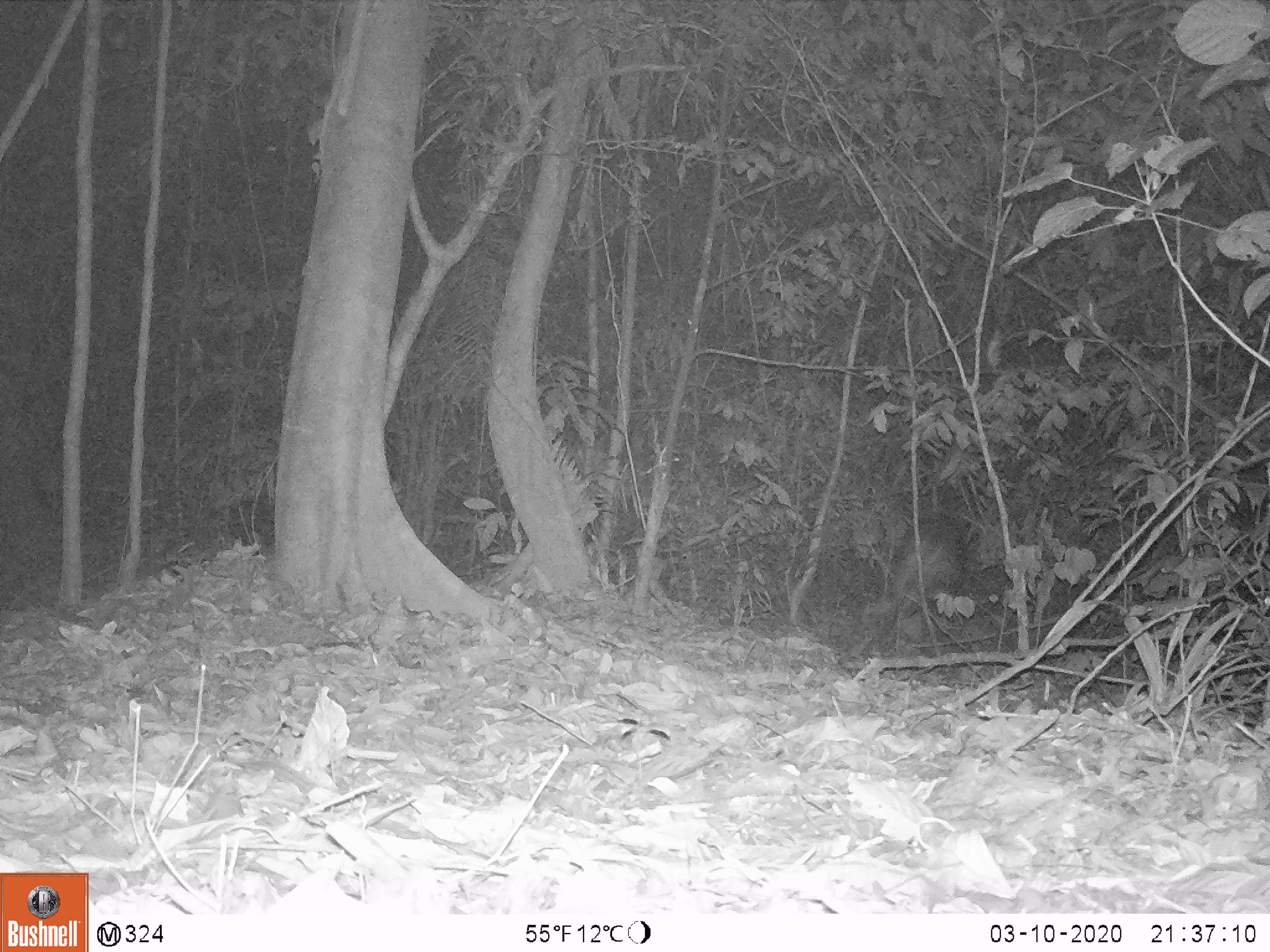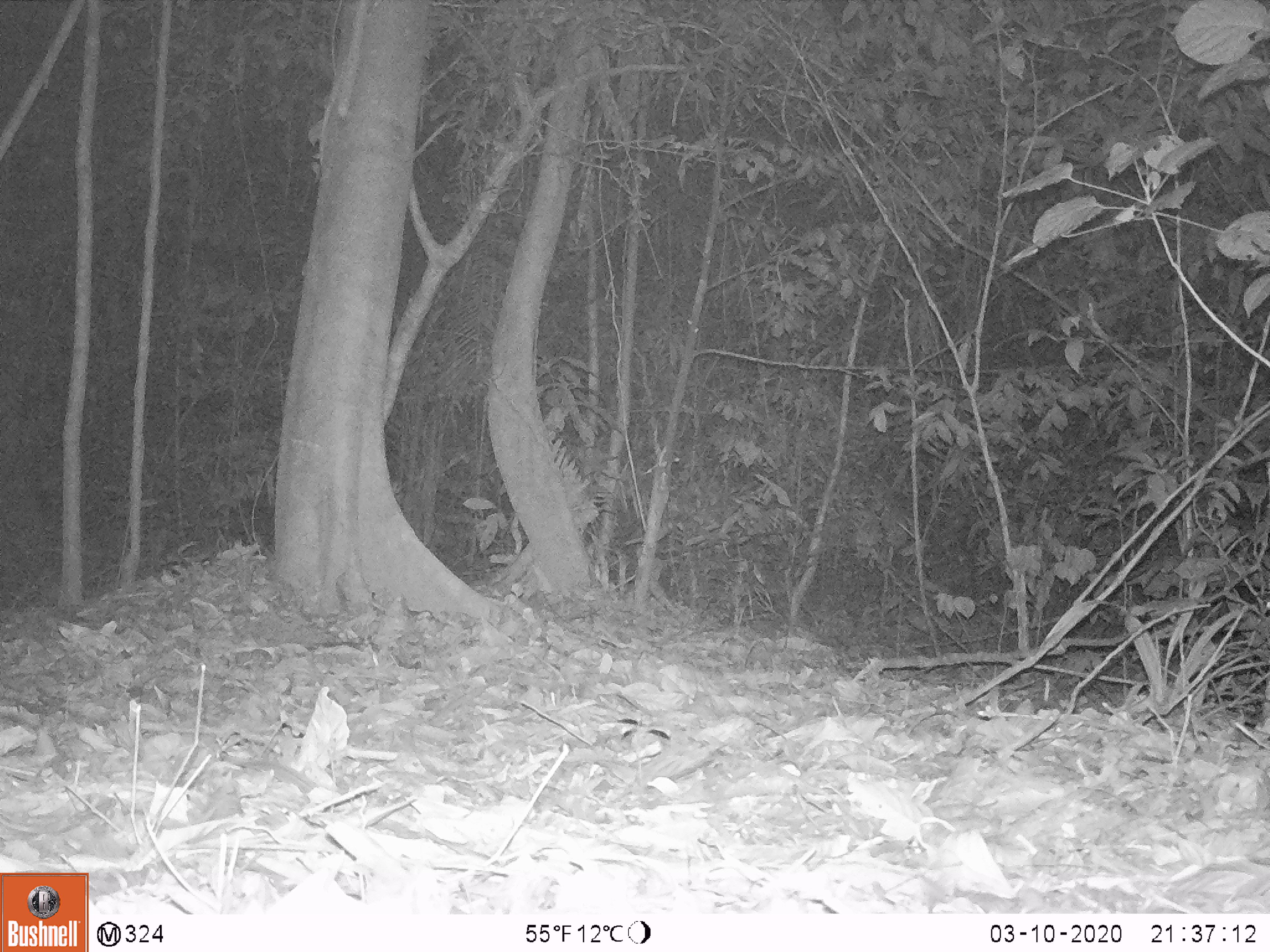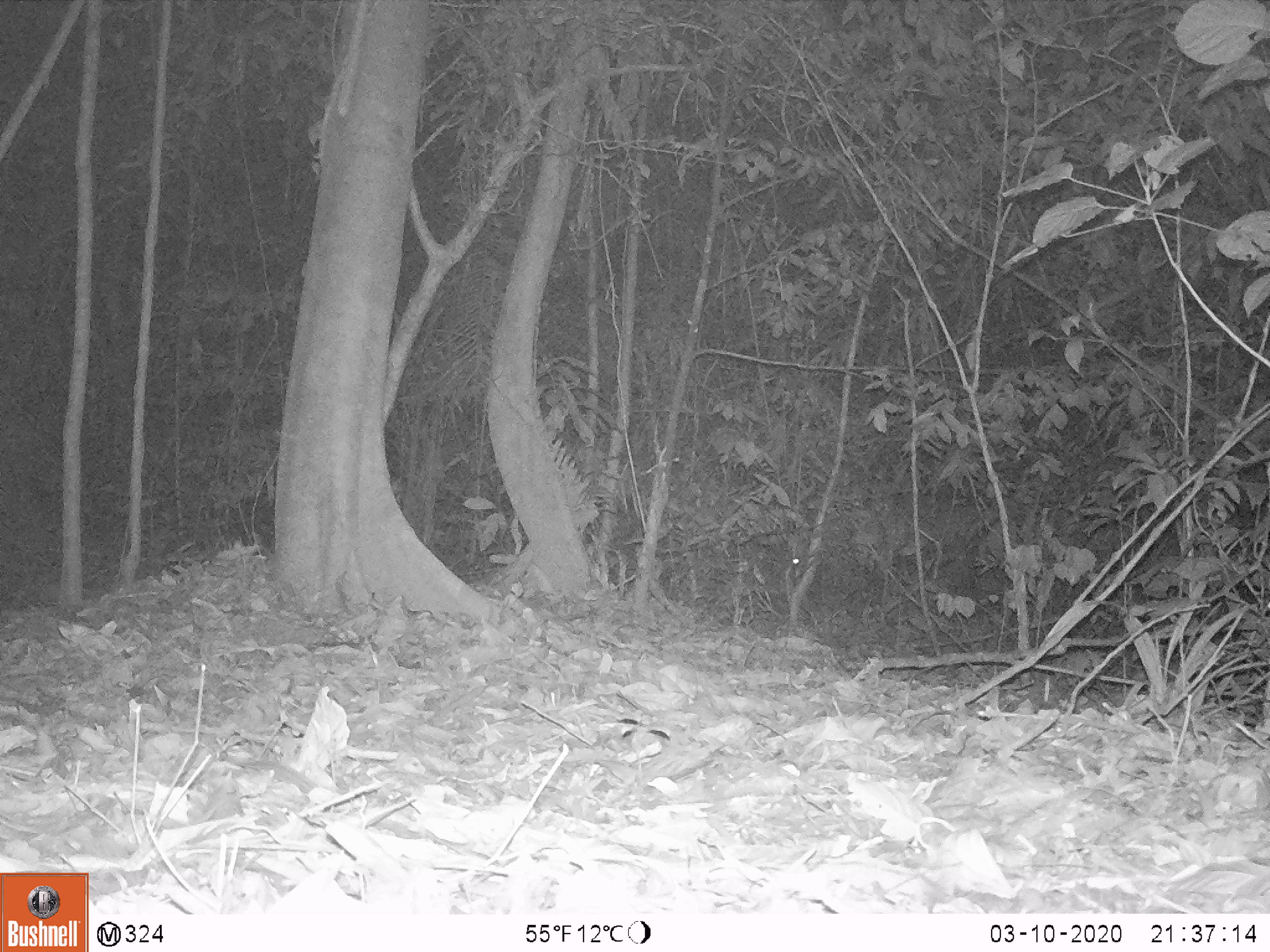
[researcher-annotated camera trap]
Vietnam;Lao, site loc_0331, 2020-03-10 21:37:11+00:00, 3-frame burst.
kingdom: Animalia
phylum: Chordata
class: Mammalia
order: Artiodactyla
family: Cervidae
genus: Muntiacus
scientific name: Muntiacus vuquangensis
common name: large-antlered muntjac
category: large antlered muntjac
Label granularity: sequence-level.